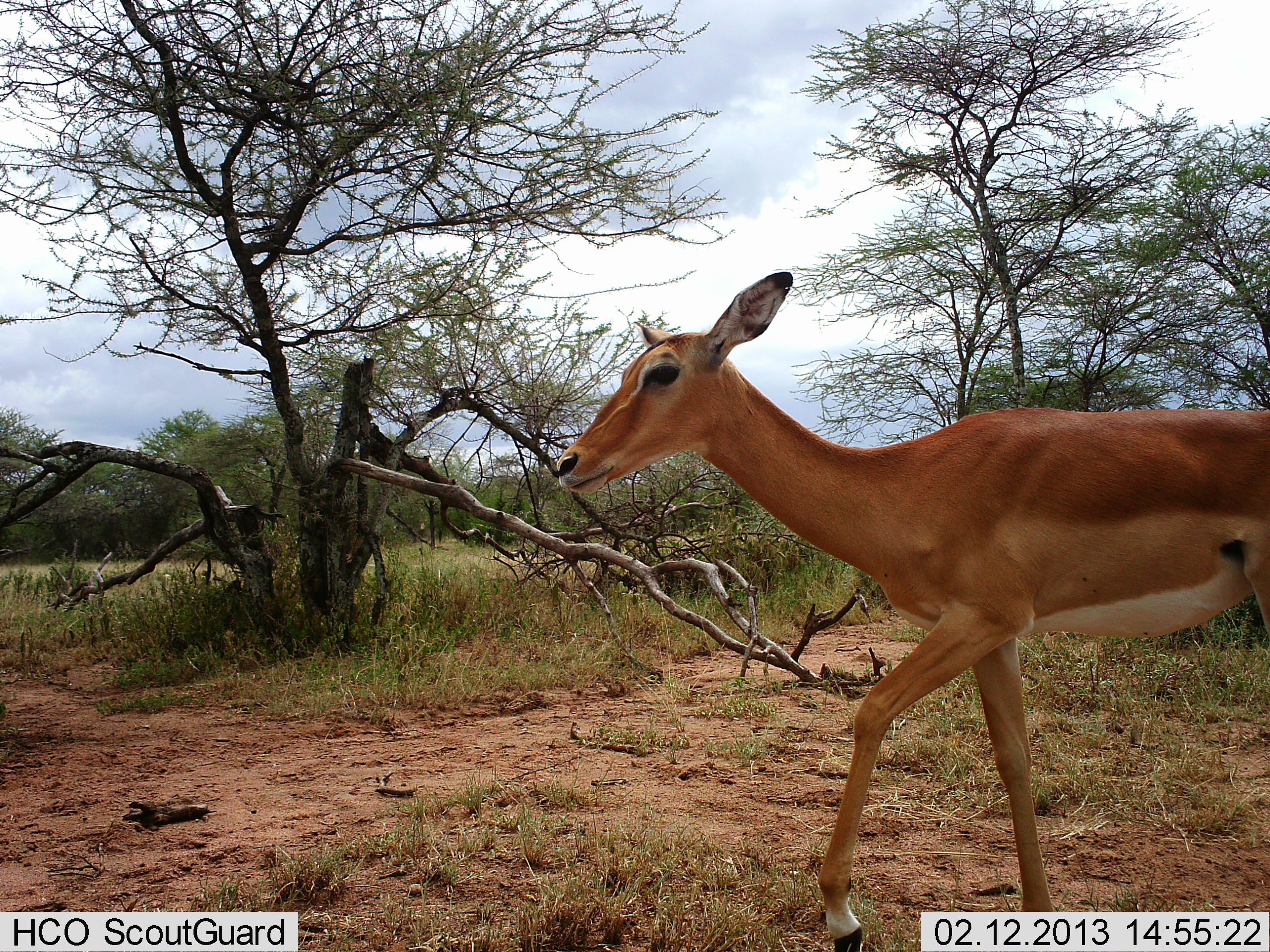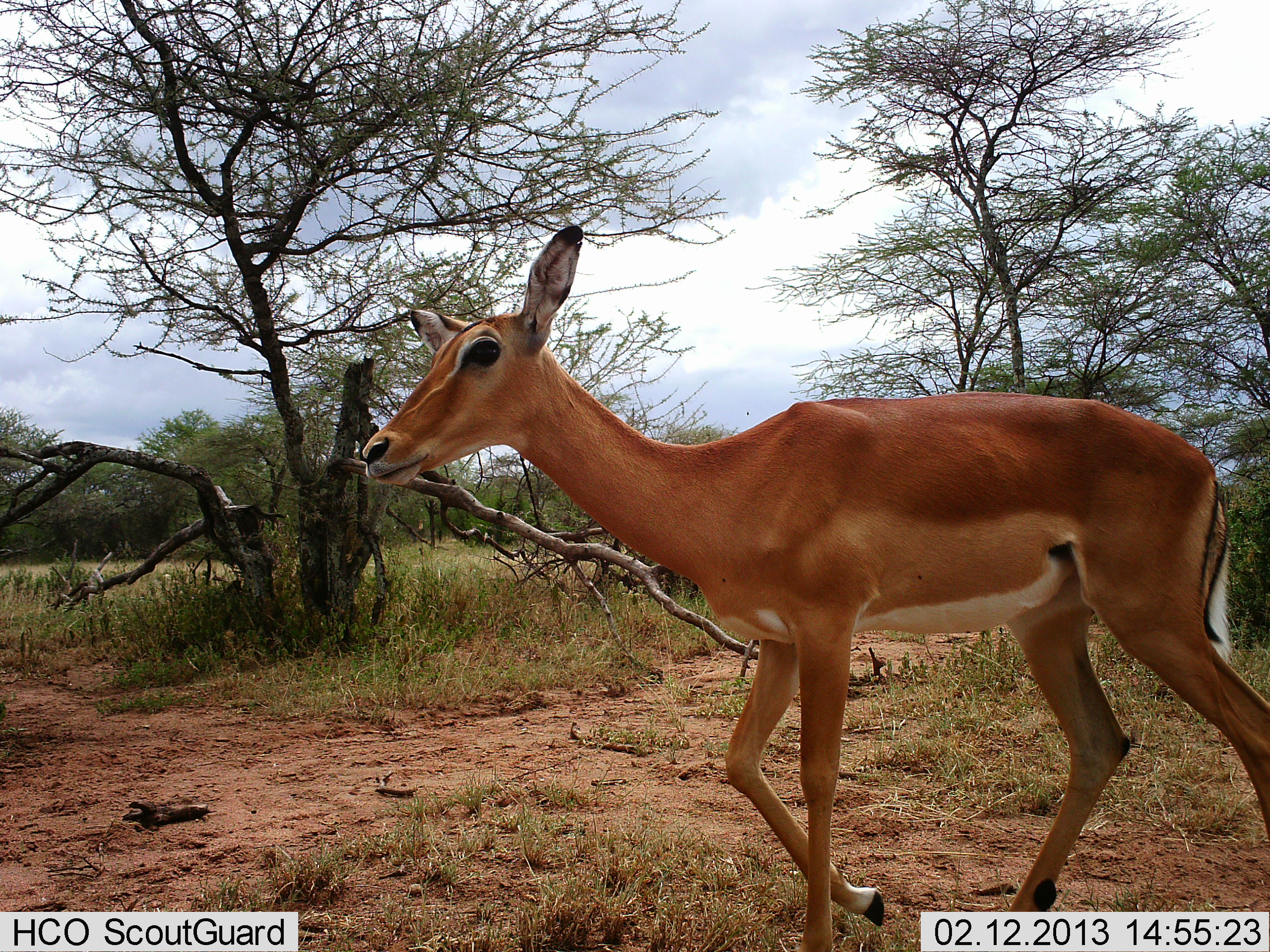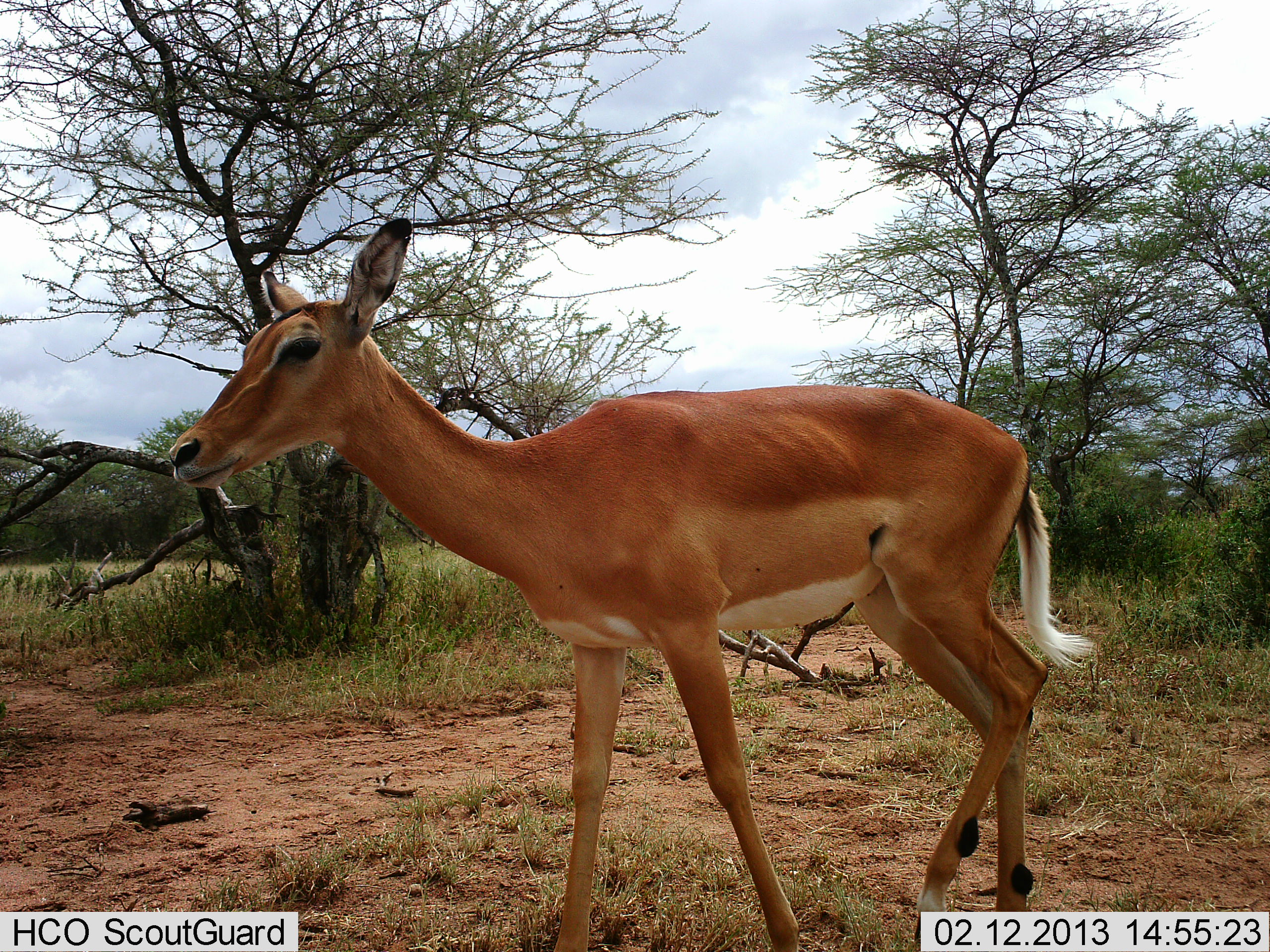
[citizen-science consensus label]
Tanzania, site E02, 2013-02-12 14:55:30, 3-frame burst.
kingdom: Animalia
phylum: Chordata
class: Mammalia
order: Artiodactyla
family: Bovidae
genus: Aepyceros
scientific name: Aepyceros melampus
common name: impala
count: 1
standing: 7%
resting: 0%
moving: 93%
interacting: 0%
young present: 0%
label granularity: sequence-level